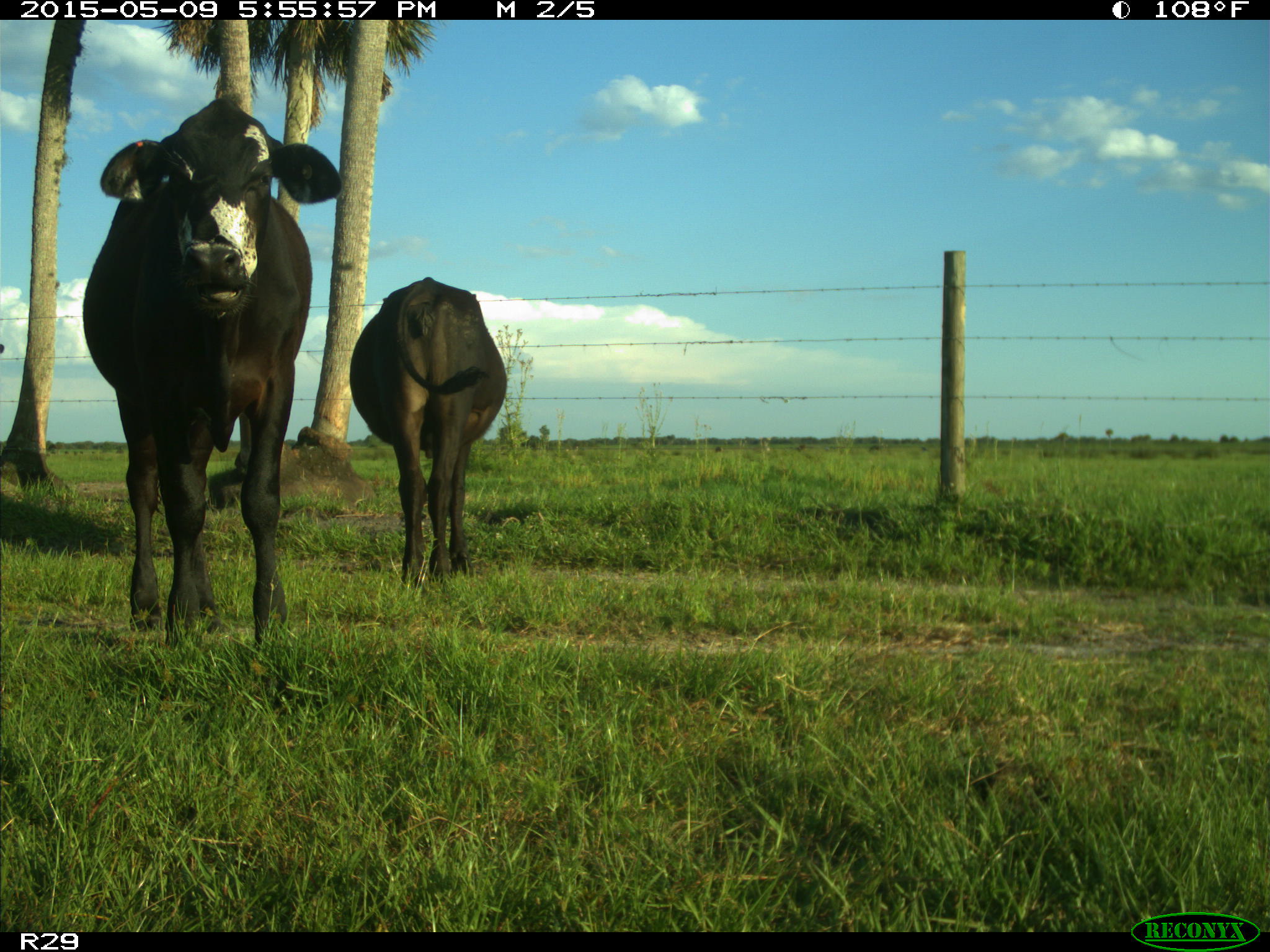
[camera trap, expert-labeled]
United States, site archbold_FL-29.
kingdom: Animalia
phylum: Chordata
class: Mammalia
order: Artiodactyla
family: Bovidae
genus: Bos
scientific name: Bos taurus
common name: domestic cow